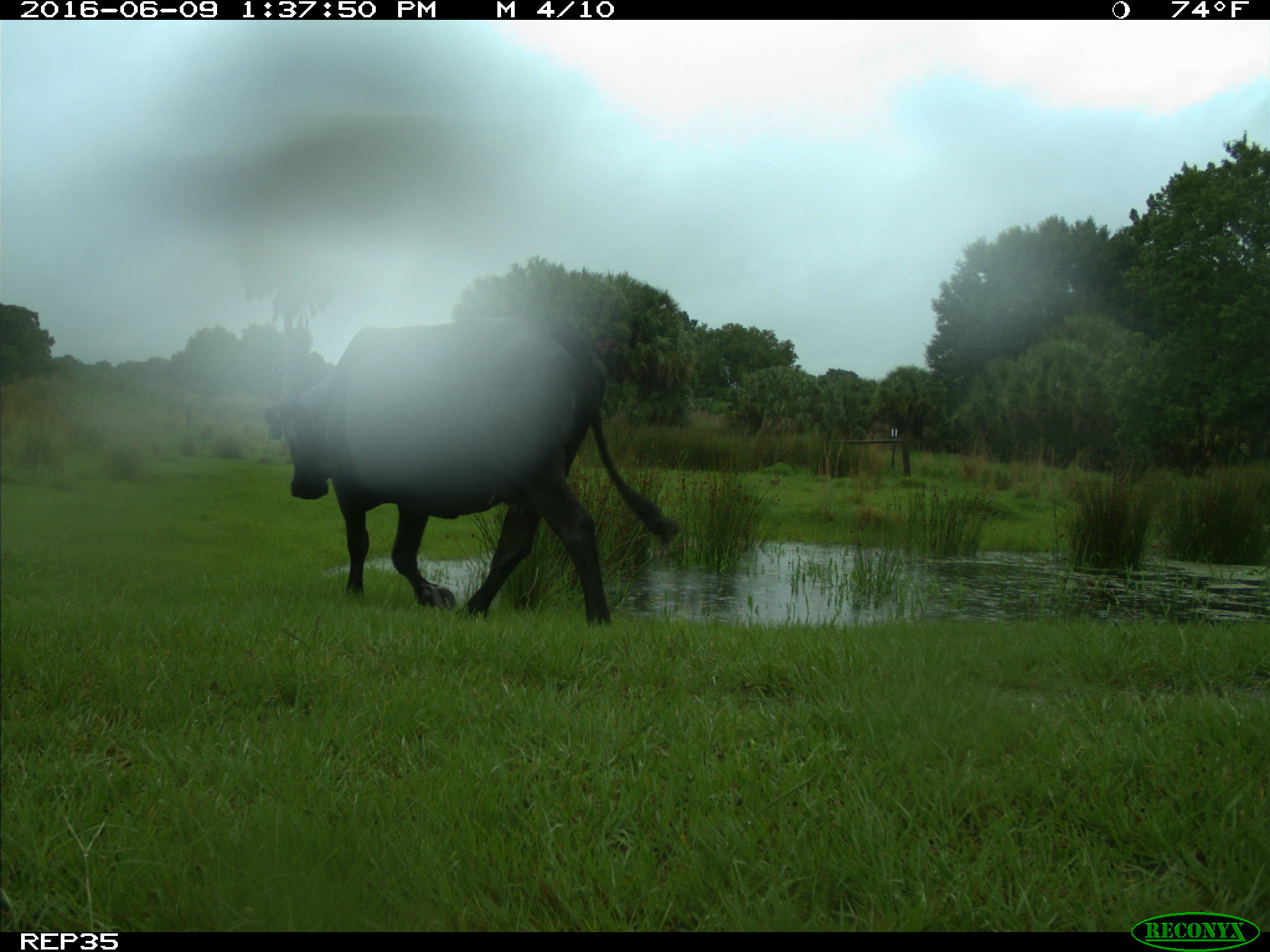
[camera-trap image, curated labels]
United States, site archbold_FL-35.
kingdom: Animalia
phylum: Chordata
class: Mammalia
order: Artiodactyla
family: Bovidae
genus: Bos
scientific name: Bos taurus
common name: domestic cow